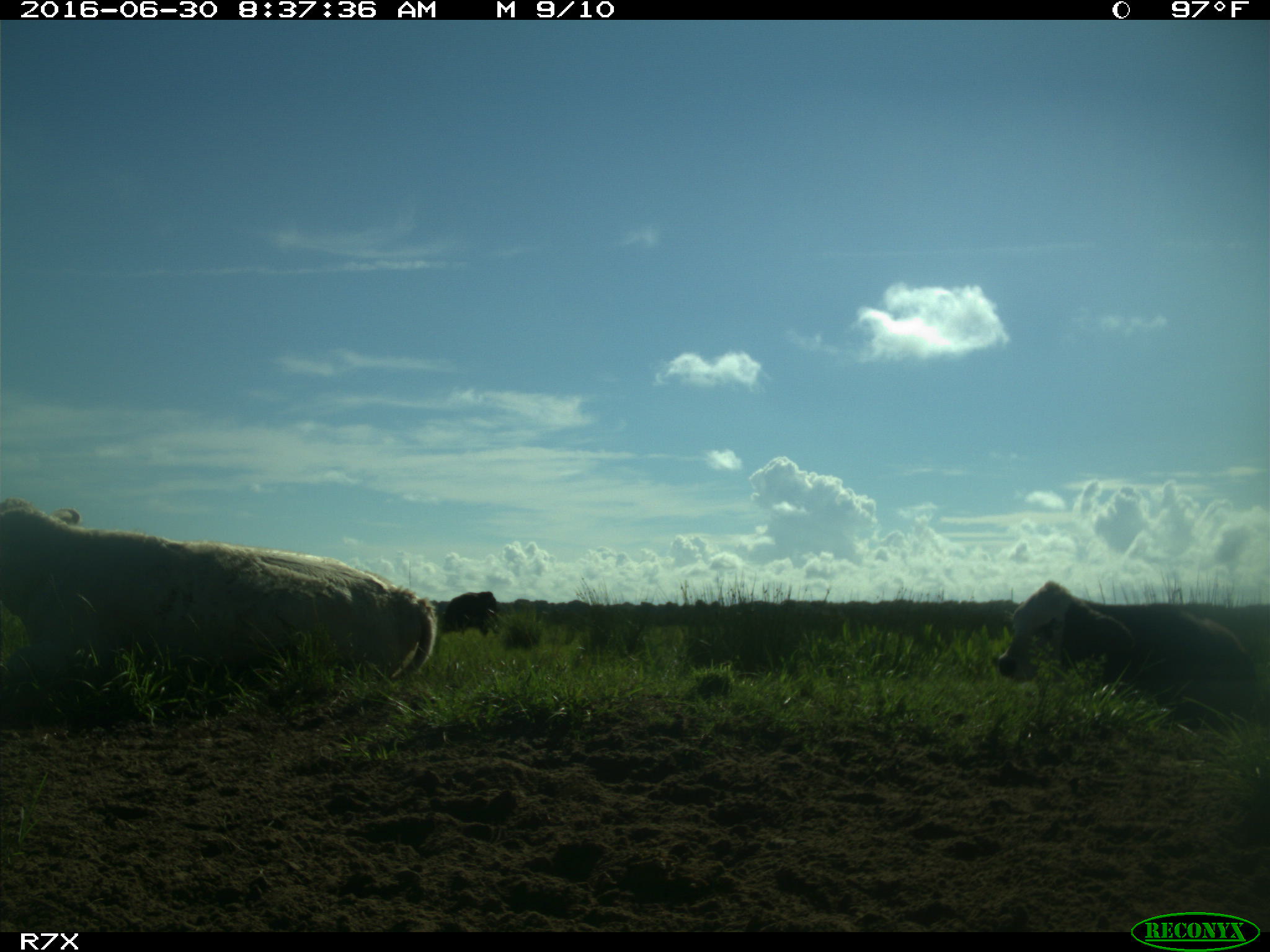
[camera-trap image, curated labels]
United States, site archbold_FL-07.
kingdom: Animalia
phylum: Chordata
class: Mammalia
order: Artiodactyla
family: Bovidae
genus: Bos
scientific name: Bos taurus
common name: domestic cow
Bos taurus (domestic cow).